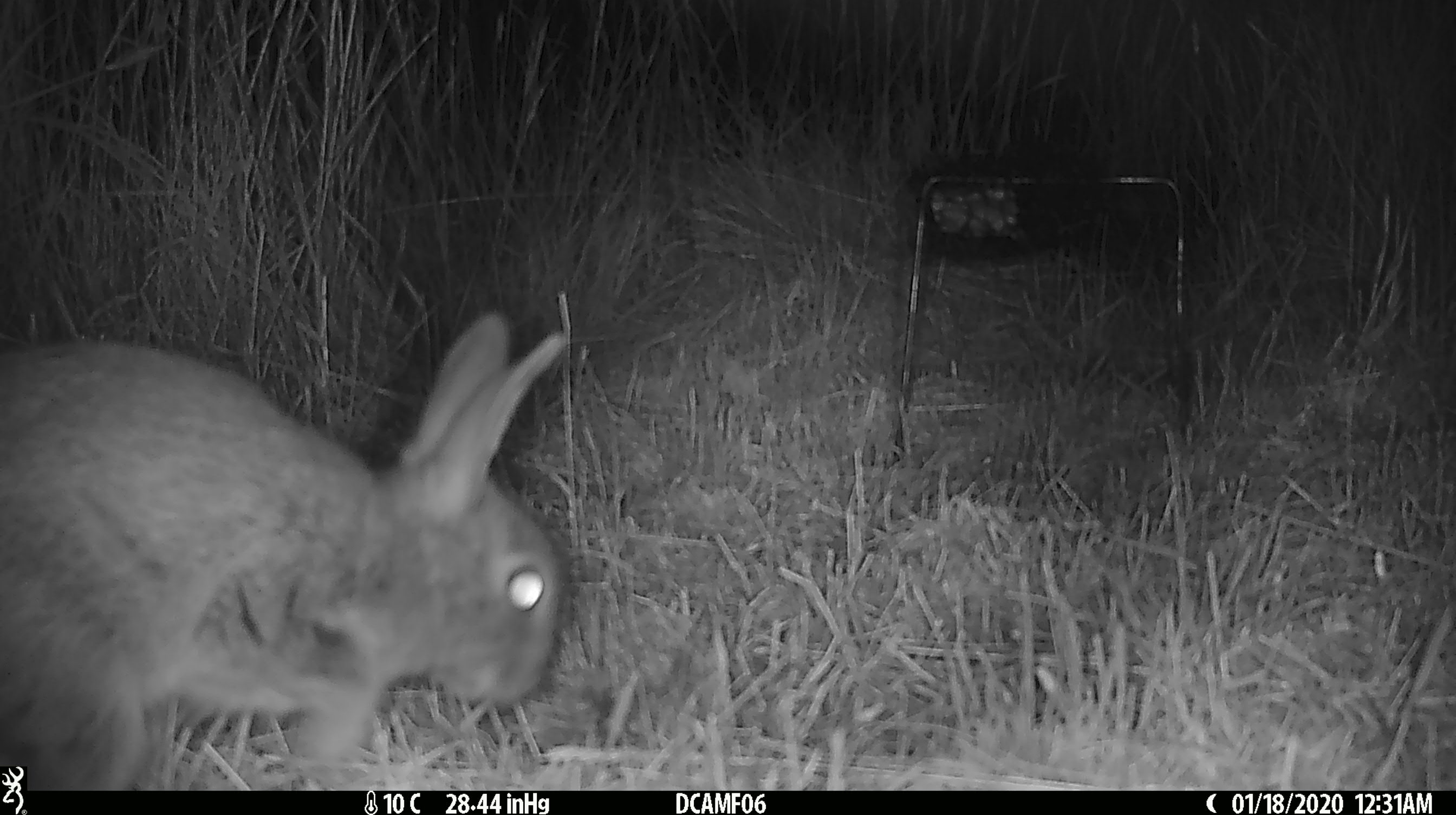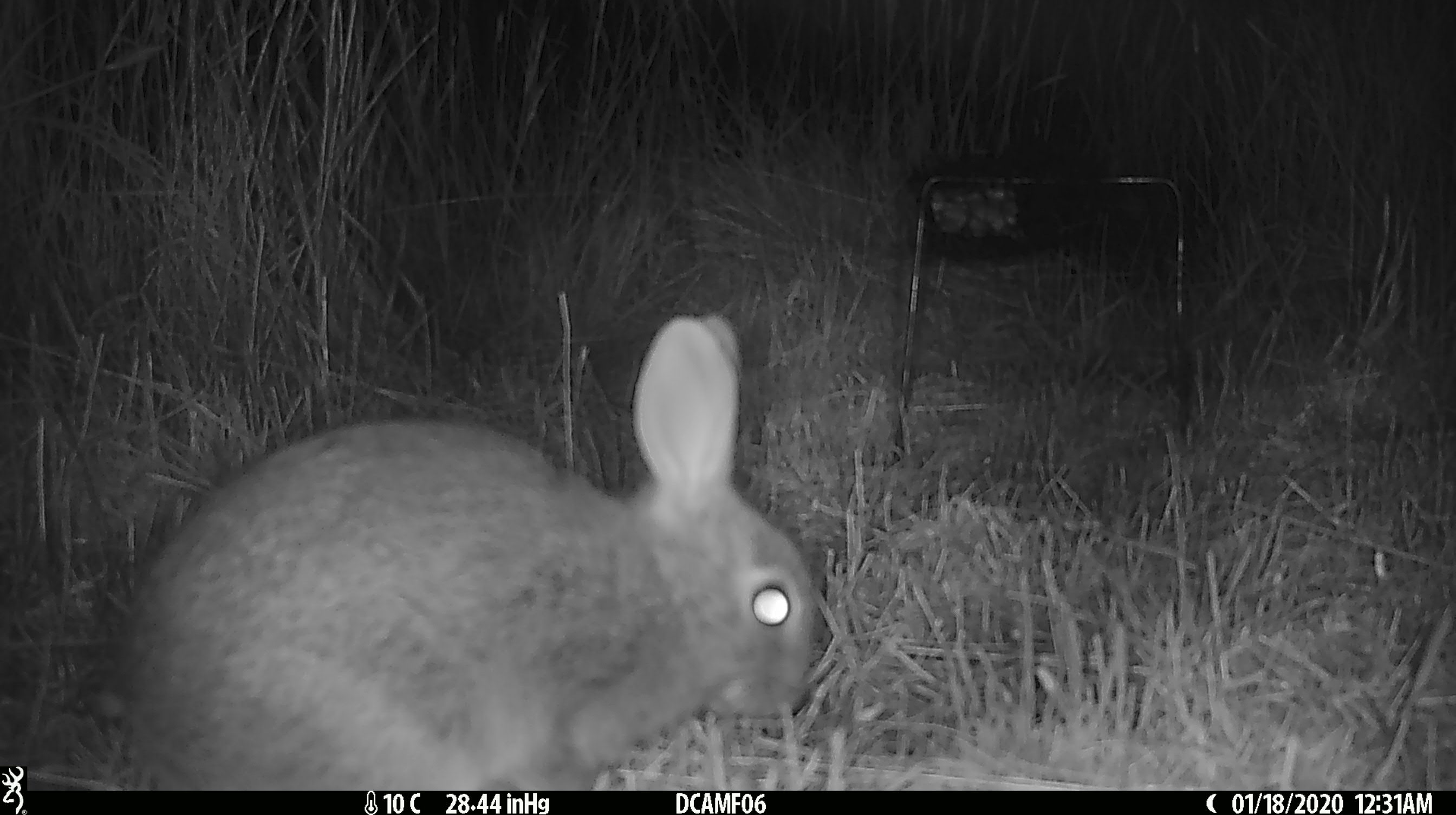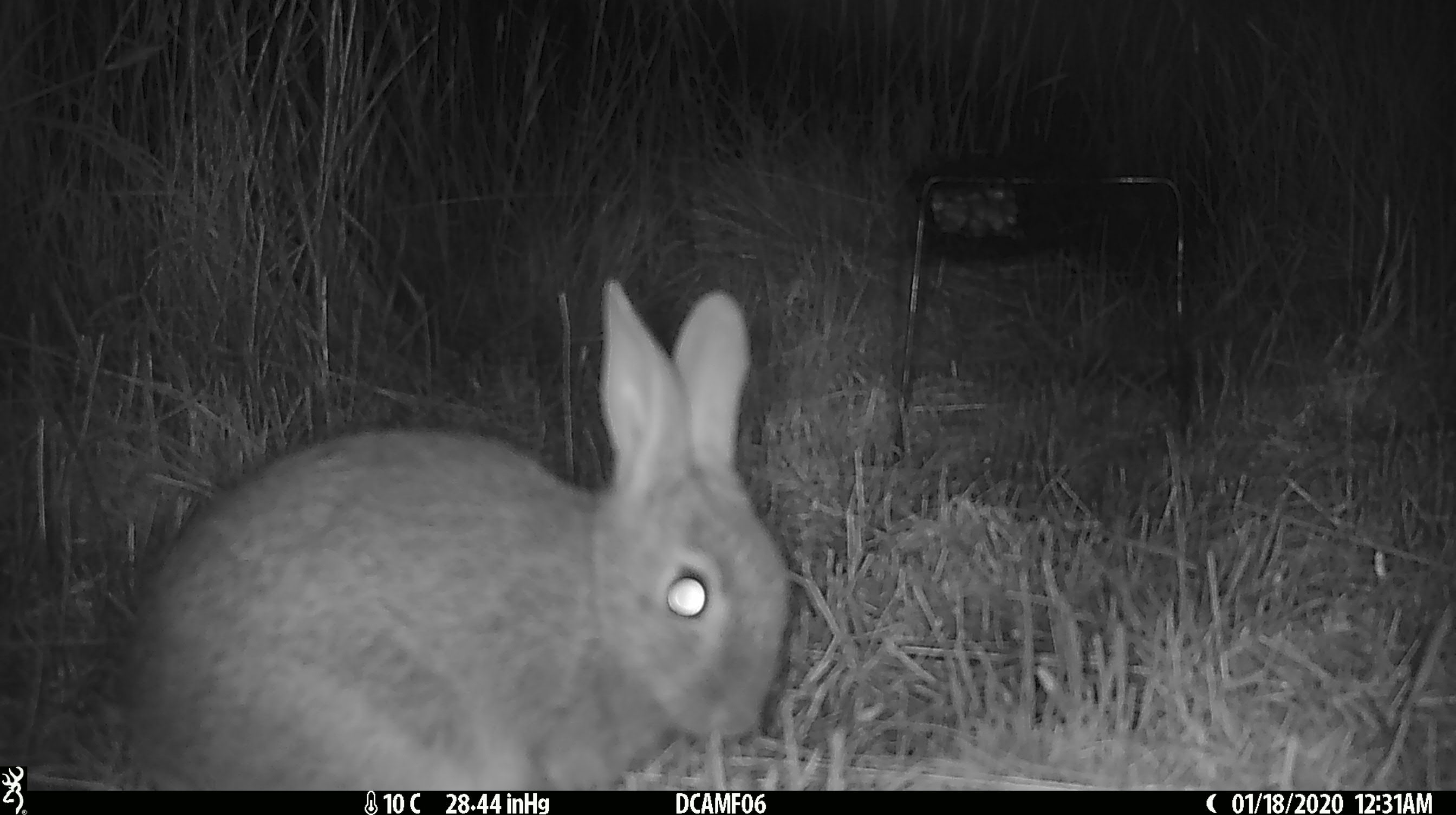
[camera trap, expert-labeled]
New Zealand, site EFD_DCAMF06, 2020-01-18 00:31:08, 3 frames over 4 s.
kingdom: Animalia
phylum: Chordata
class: Mammalia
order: Lagomorpha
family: Leporidae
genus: Oryctolagus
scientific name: Oryctolagus cuniculus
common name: european rabbit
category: rabbit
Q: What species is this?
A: Rabbit (european rabbit) (Oryctolagus cuniculus).